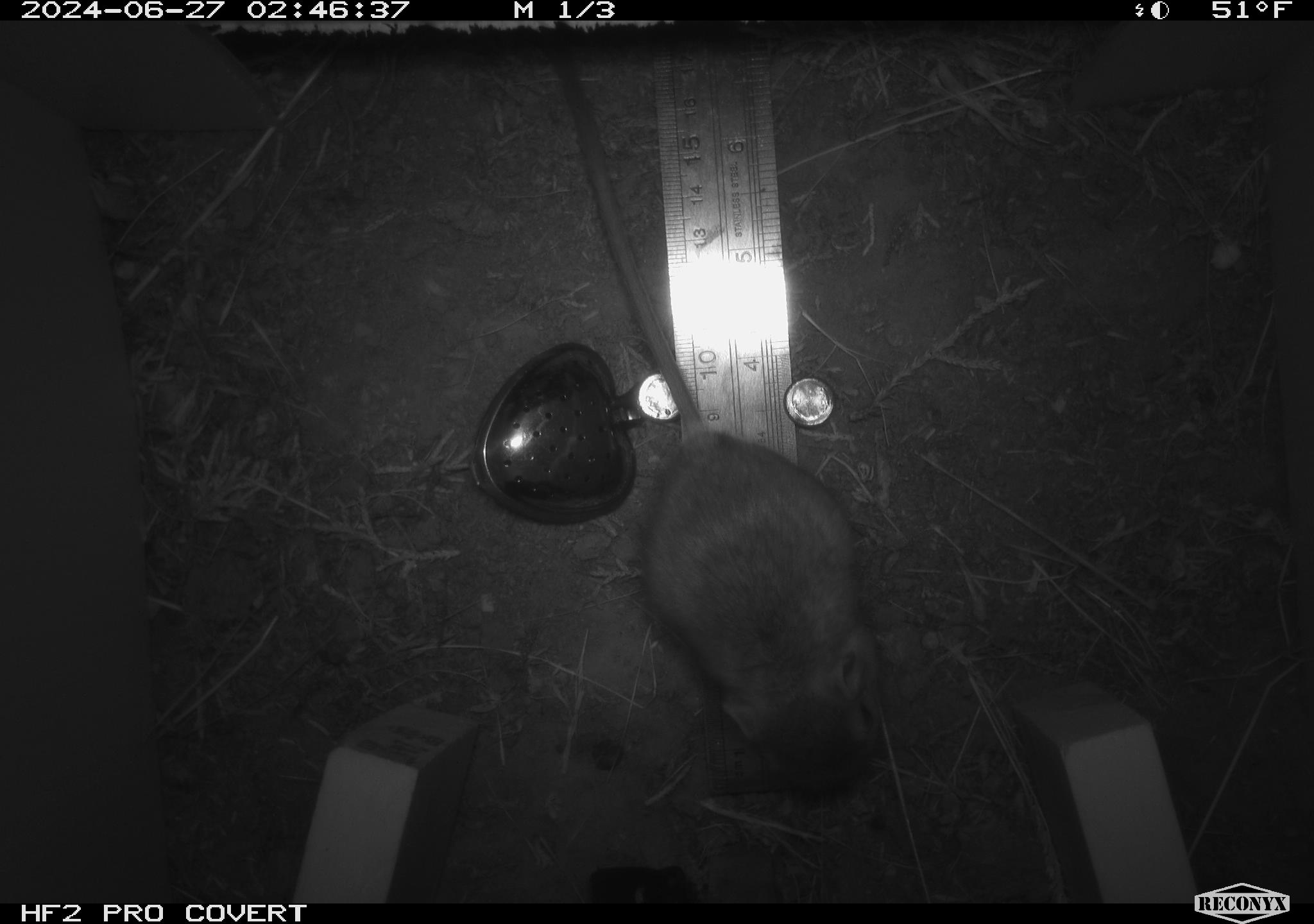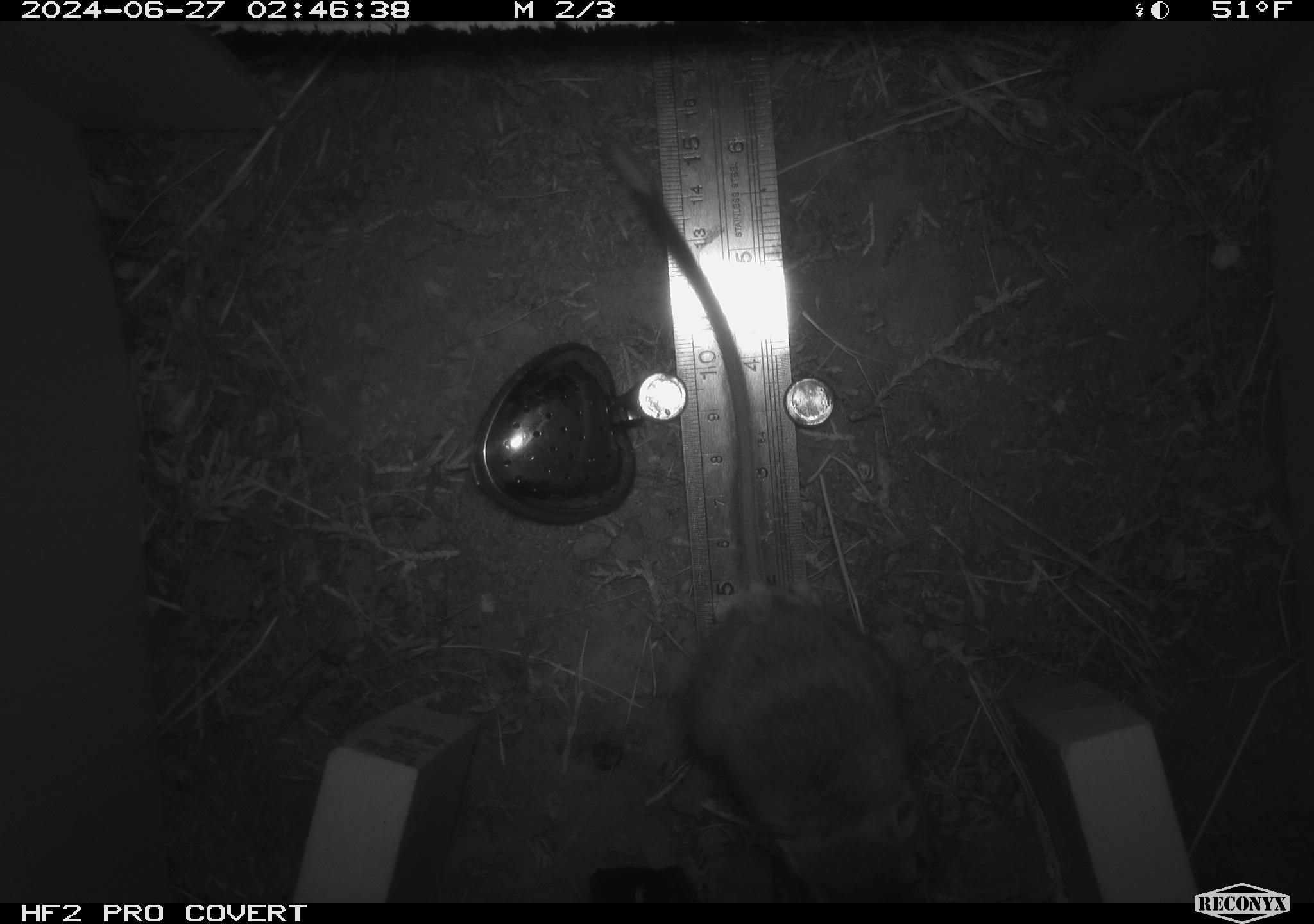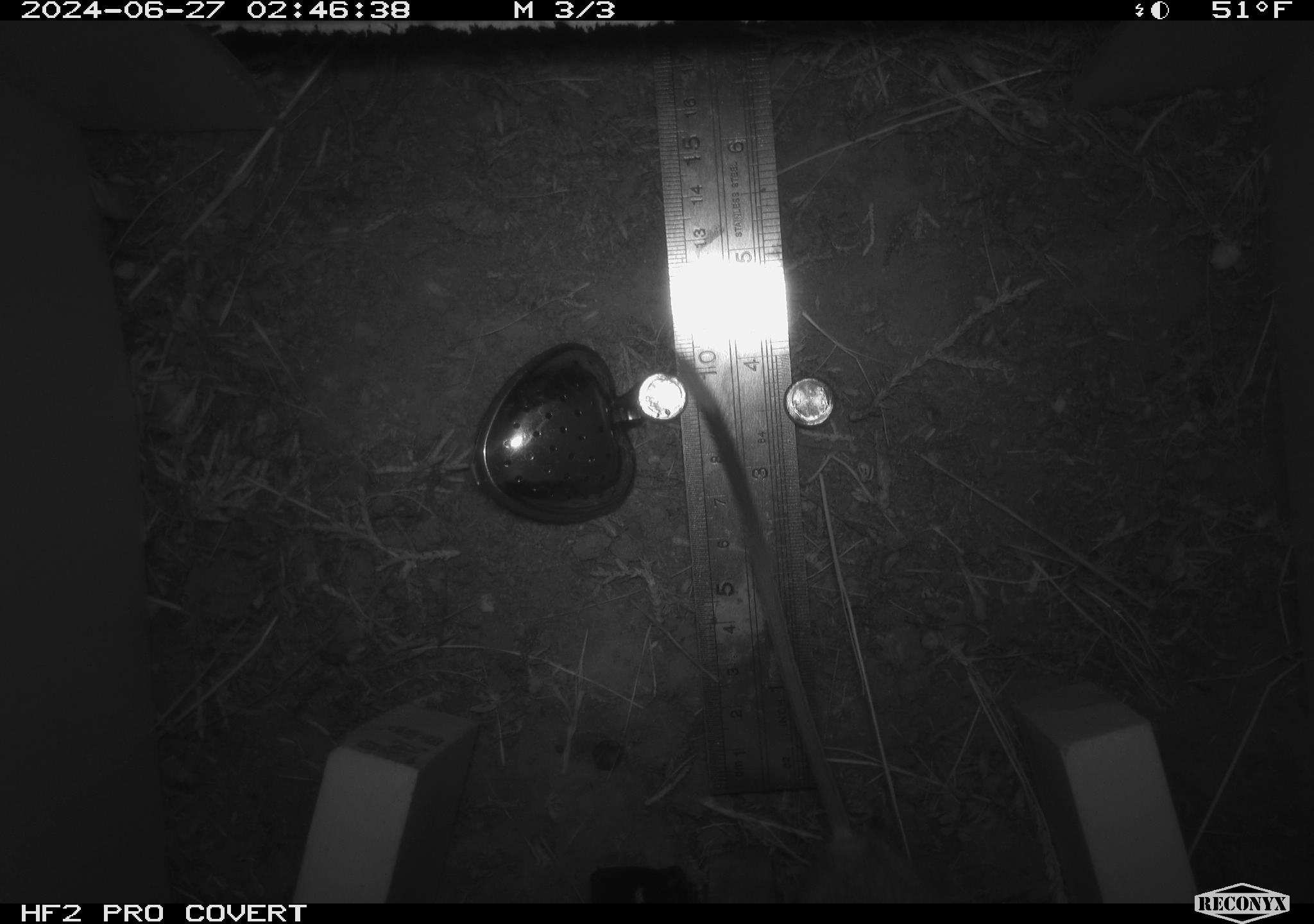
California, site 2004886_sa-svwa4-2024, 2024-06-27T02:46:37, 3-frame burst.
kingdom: Animalia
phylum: Chordata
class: Mammalia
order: Rodentia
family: Heteromyidae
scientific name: Heteromyidae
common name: kangaroo rats and pocket mice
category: heteromyidae family